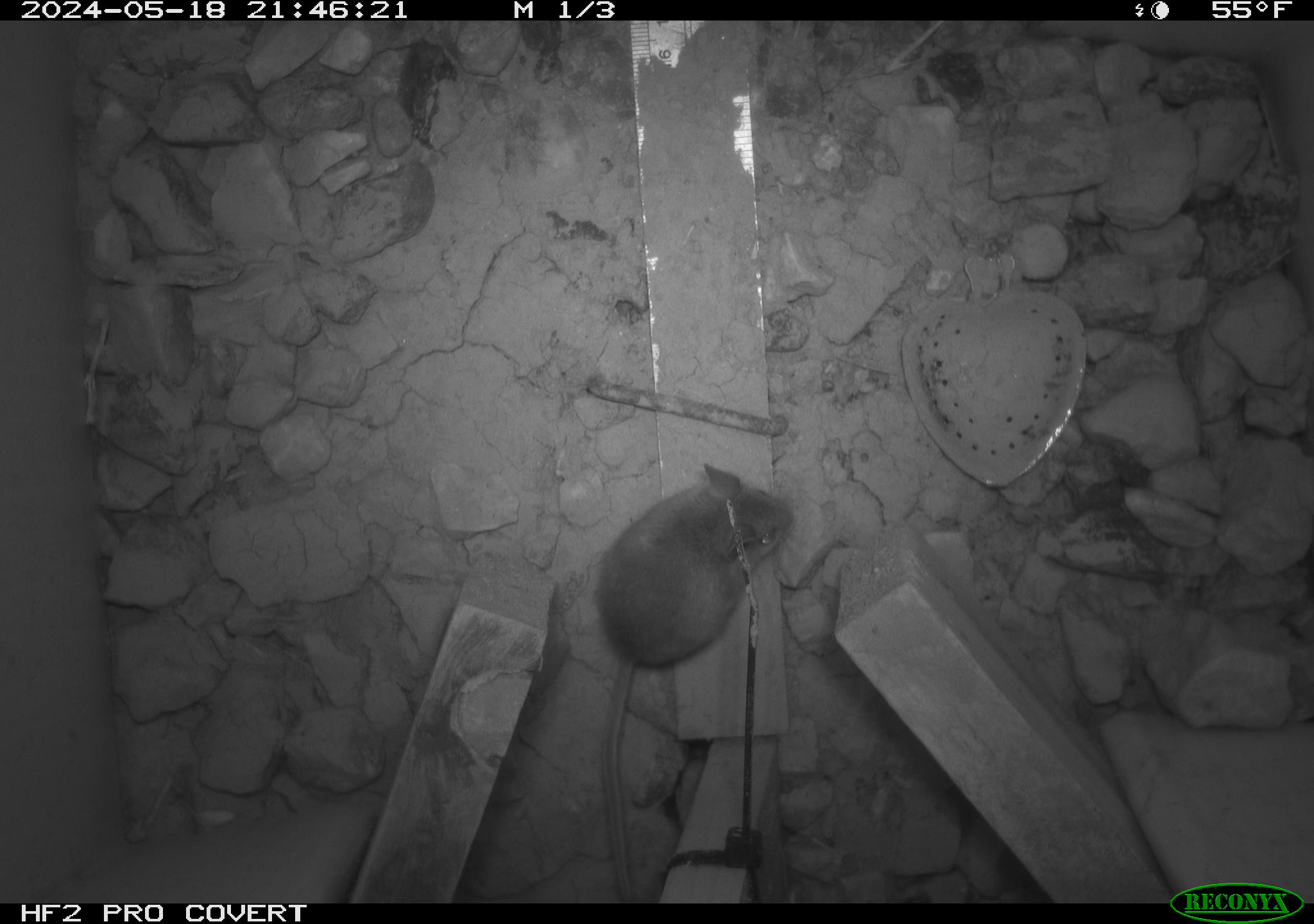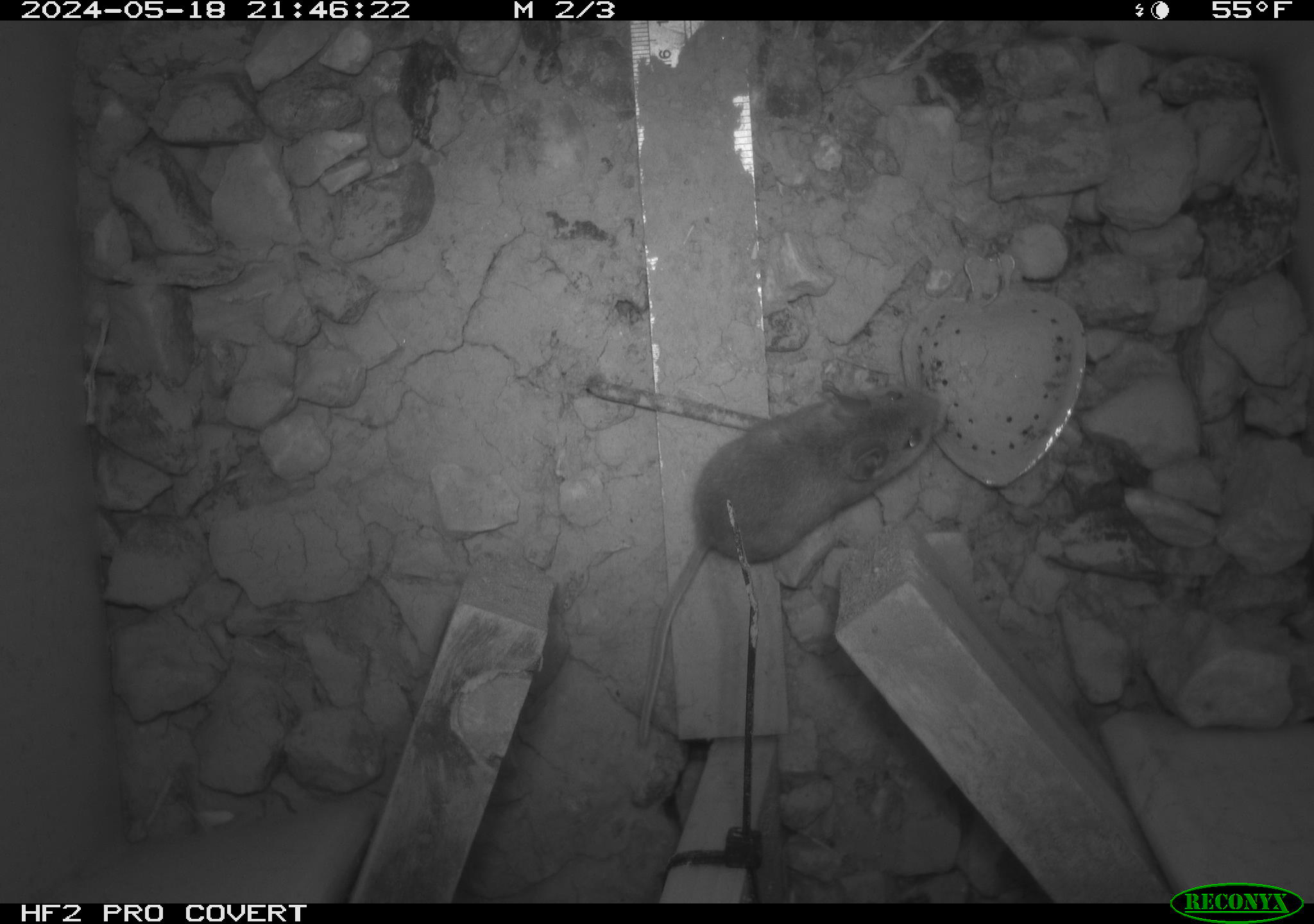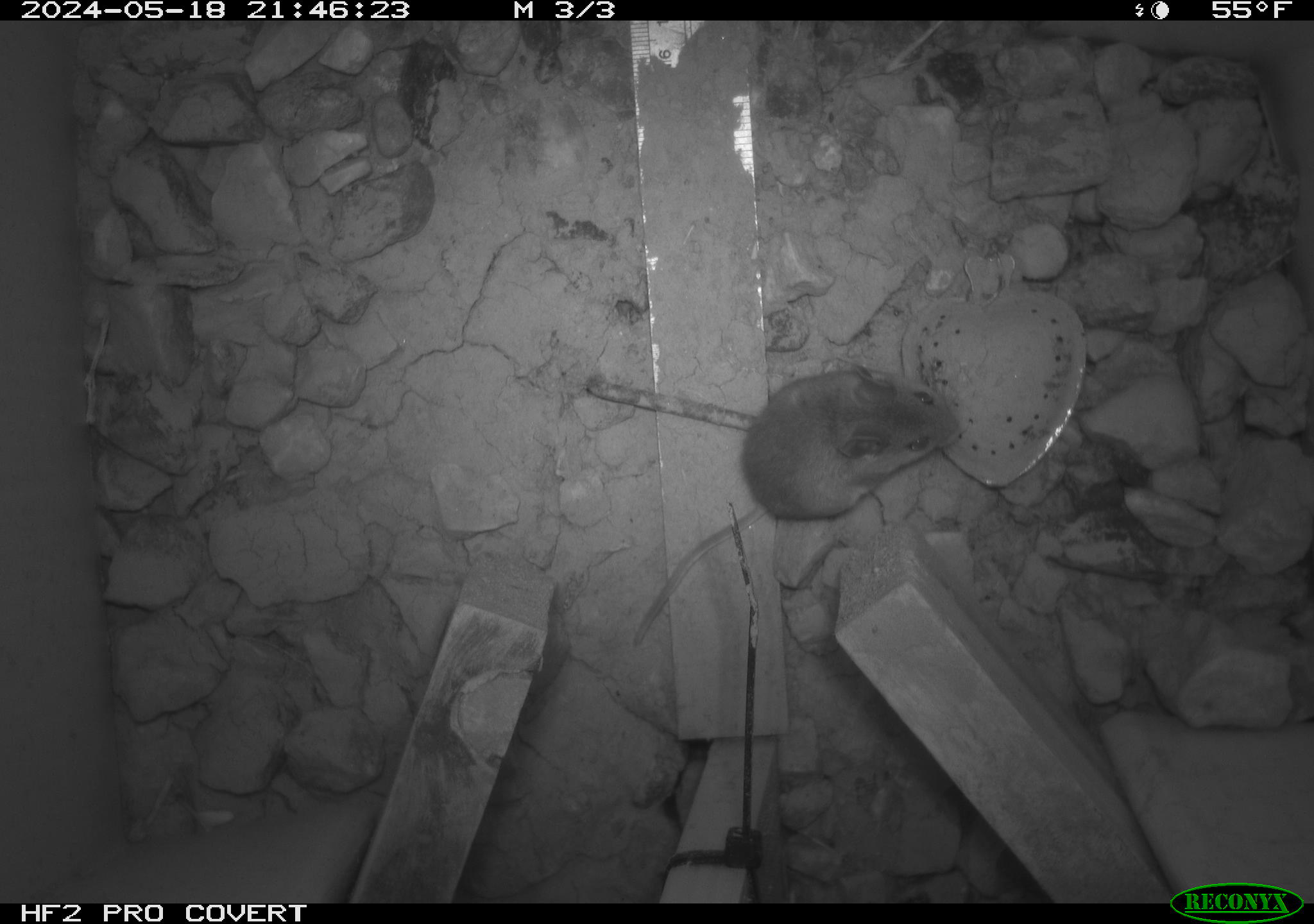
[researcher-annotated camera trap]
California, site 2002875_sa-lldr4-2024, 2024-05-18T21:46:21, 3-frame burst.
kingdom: Animalia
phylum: Chordata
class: Mammalia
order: Rodentia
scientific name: Rodentia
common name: mouse species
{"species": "mouse species (Rodentia)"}